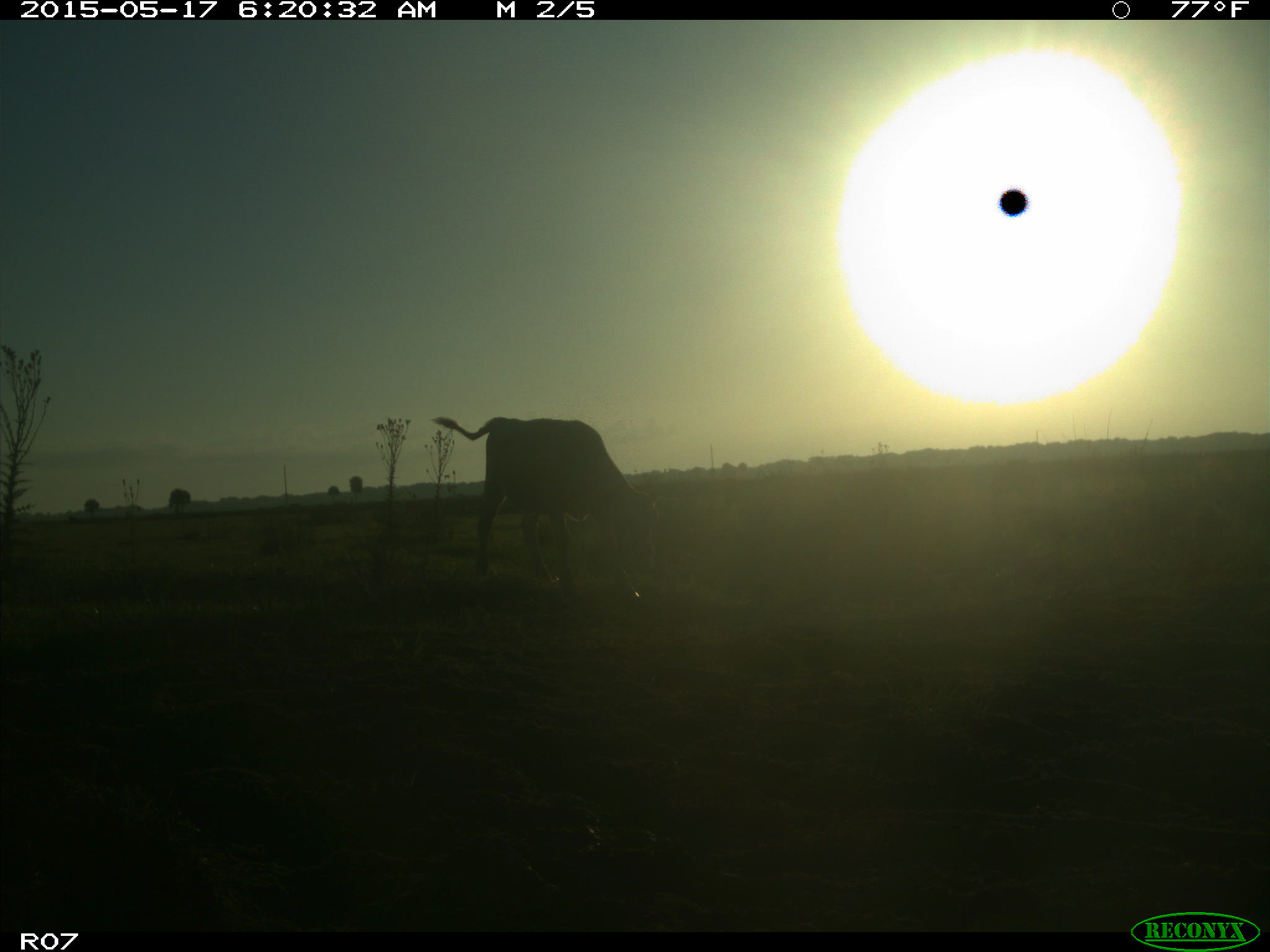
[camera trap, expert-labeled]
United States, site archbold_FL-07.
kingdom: Animalia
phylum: Chordata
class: Mammalia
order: Artiodactyla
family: Bovidae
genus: Bos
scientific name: Bos taurus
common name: domestic cow